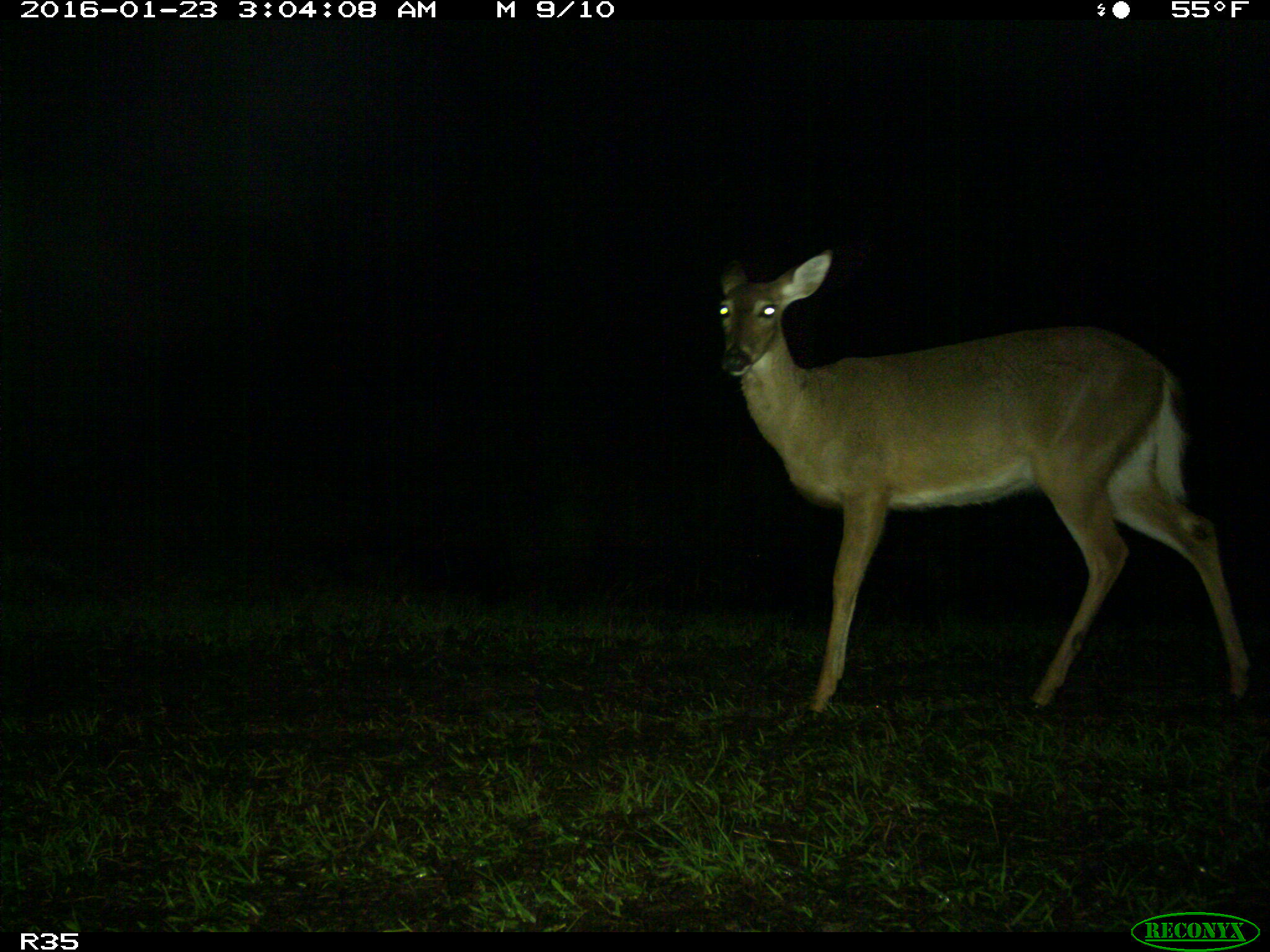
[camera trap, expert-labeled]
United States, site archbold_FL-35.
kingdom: Animalia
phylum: Chordata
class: Mammalia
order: Artiodactyla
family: Cervidae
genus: Odocoileus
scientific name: Odocoileus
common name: deer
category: unidentified deer